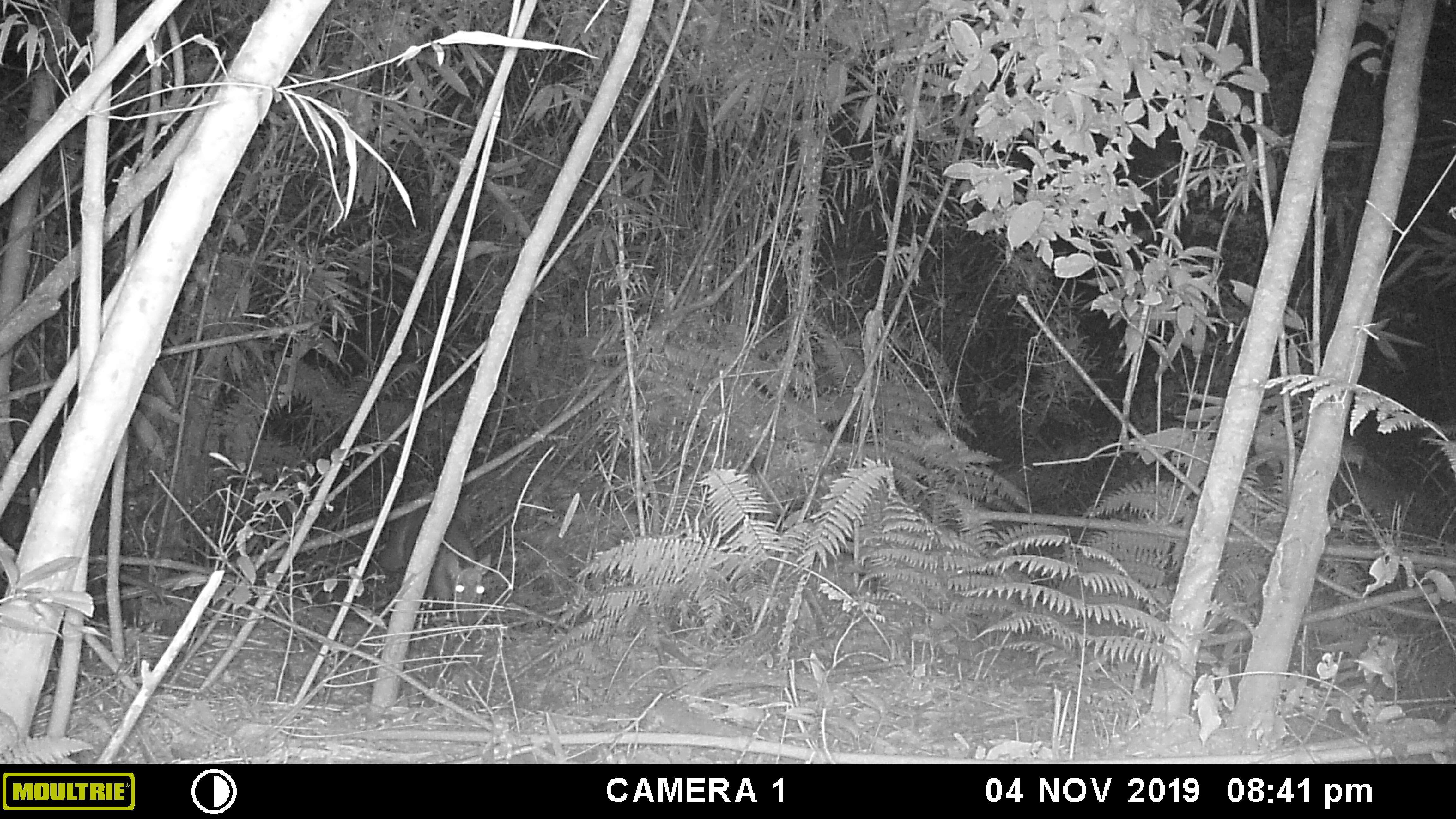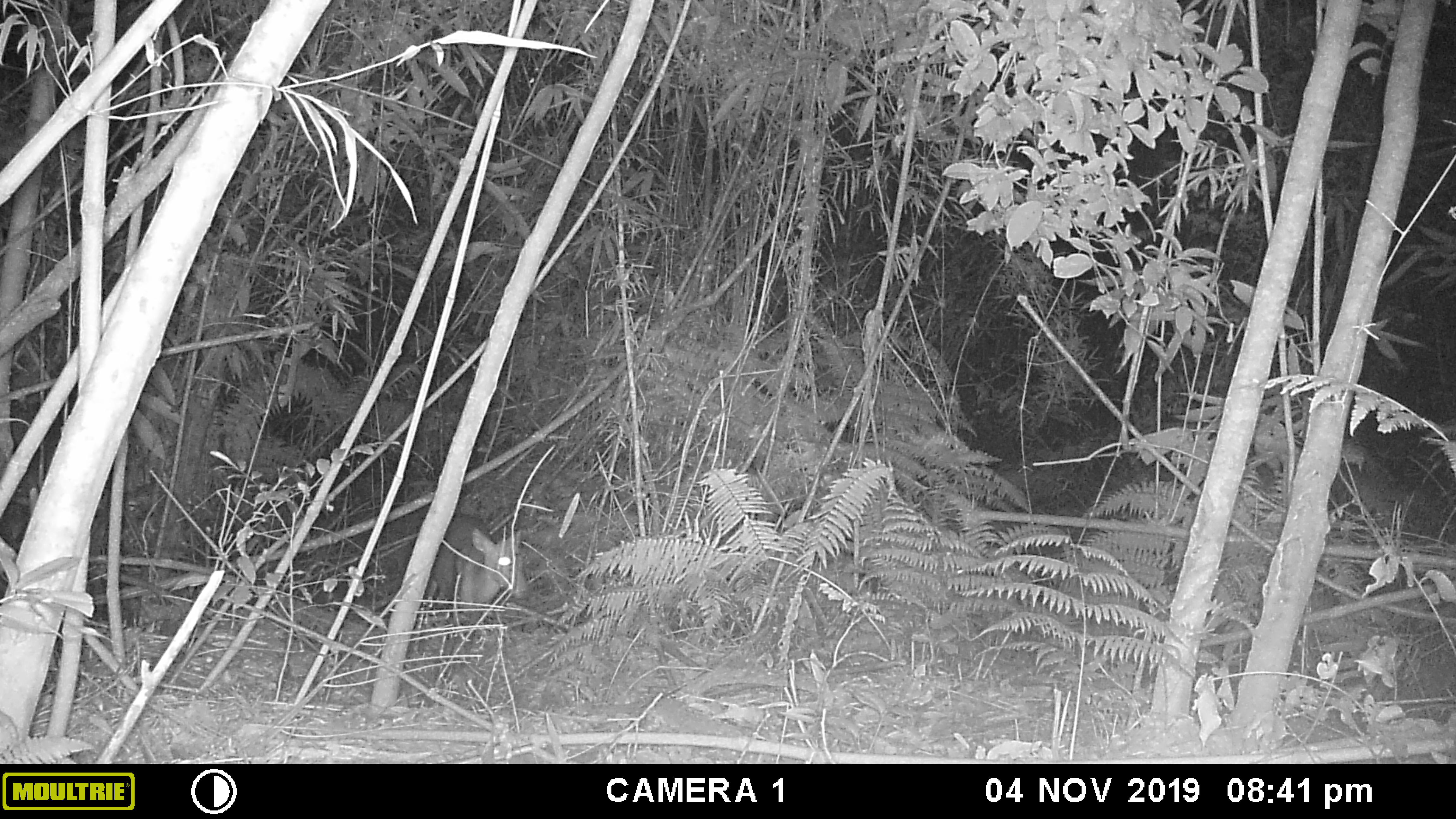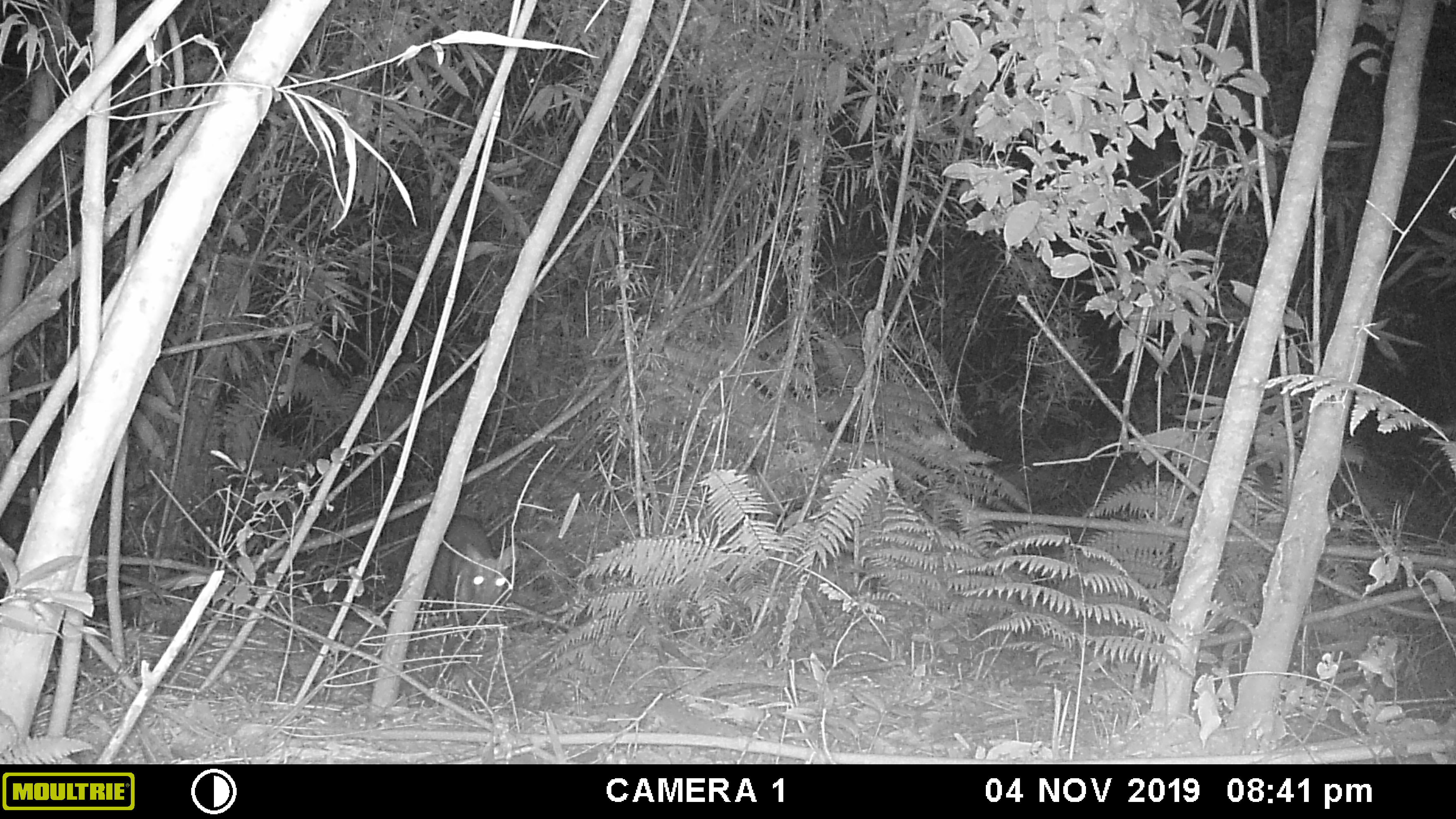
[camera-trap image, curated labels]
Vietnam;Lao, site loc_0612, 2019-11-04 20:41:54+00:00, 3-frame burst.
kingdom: Animalia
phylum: Chordata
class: Mammalia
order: Artiodactyla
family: Cervidae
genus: Muntiacus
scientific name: Muntiacus rooseveltorum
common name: roosevelt's muntjac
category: roosevelts muntjac group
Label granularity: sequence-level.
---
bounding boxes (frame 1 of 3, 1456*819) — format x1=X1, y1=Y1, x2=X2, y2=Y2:
roosevelts muntjac group: x1=377, y1=505, x2=492, y2=626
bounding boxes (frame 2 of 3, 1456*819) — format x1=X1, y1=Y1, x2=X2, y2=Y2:
roosevelts muntjac group: x1=375, y1=511, x2=528, y2=672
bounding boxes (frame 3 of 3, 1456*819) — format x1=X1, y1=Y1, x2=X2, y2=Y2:
roosevelts muntjac group: x1=379, y1=513, x2=521, y2=681